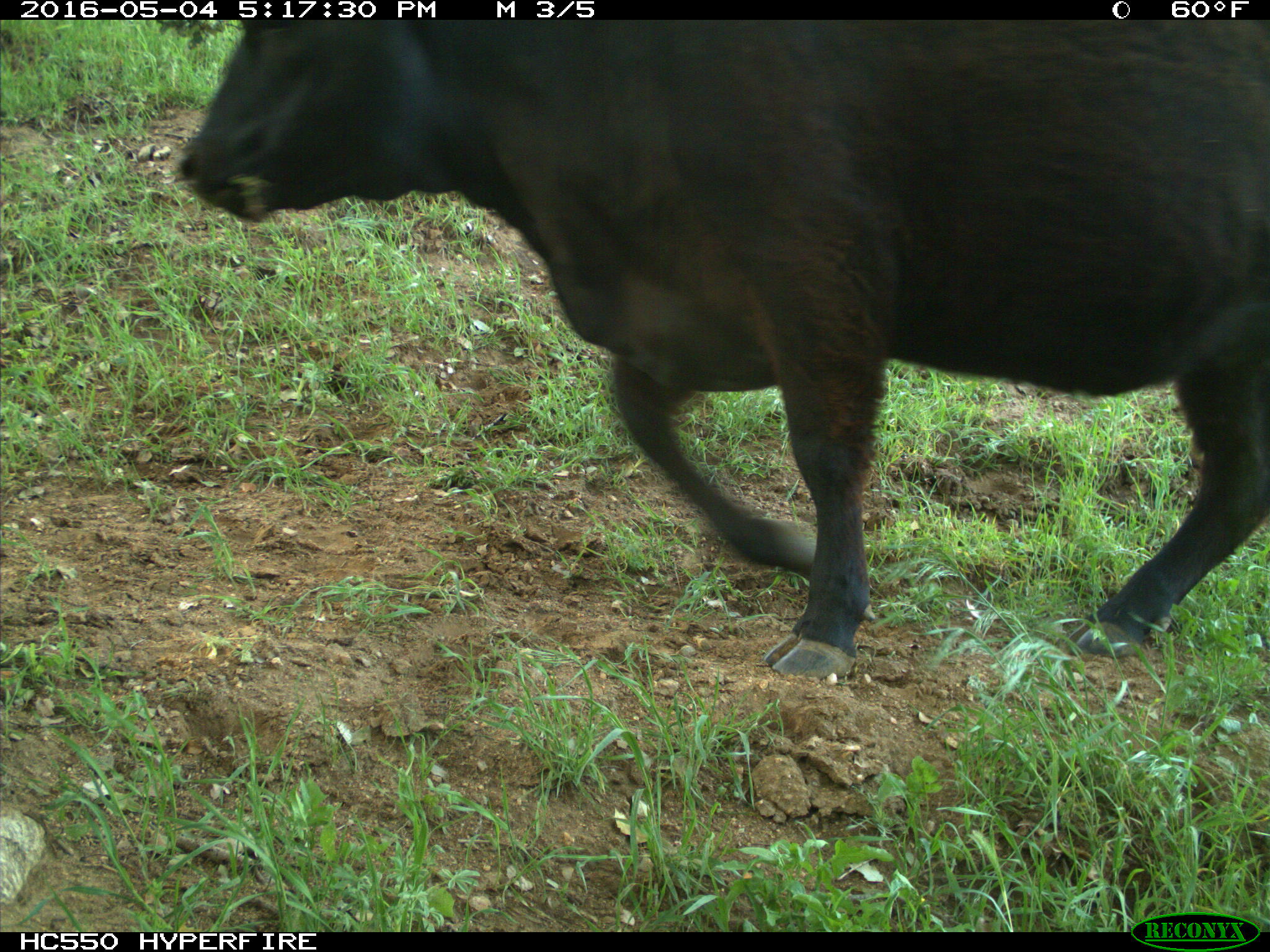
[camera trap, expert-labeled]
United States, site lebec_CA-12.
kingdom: Animalia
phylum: Chordata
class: Mammalia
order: Artiodactyla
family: Bovidae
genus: Bos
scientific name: Bos taurus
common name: domestic cow